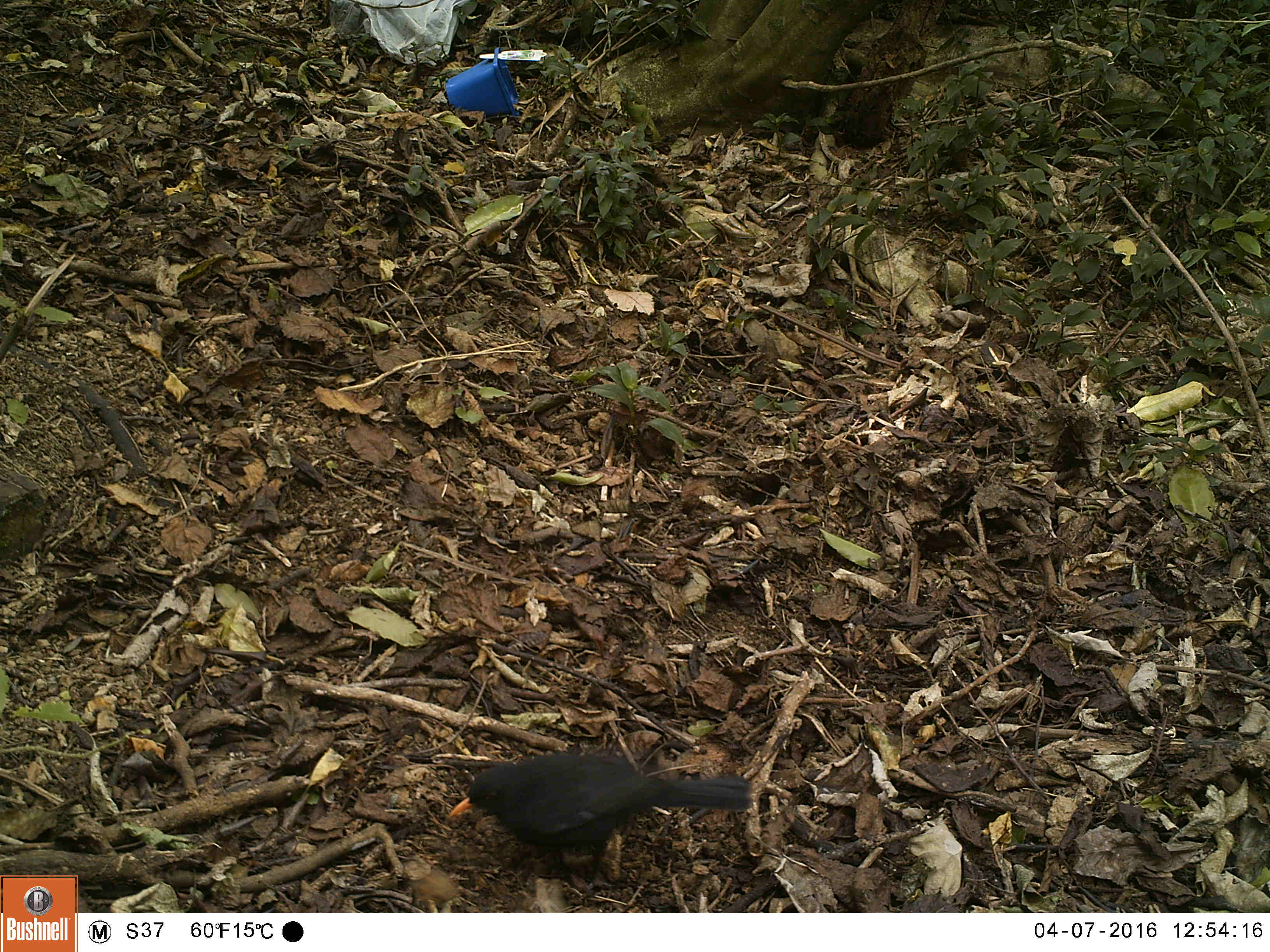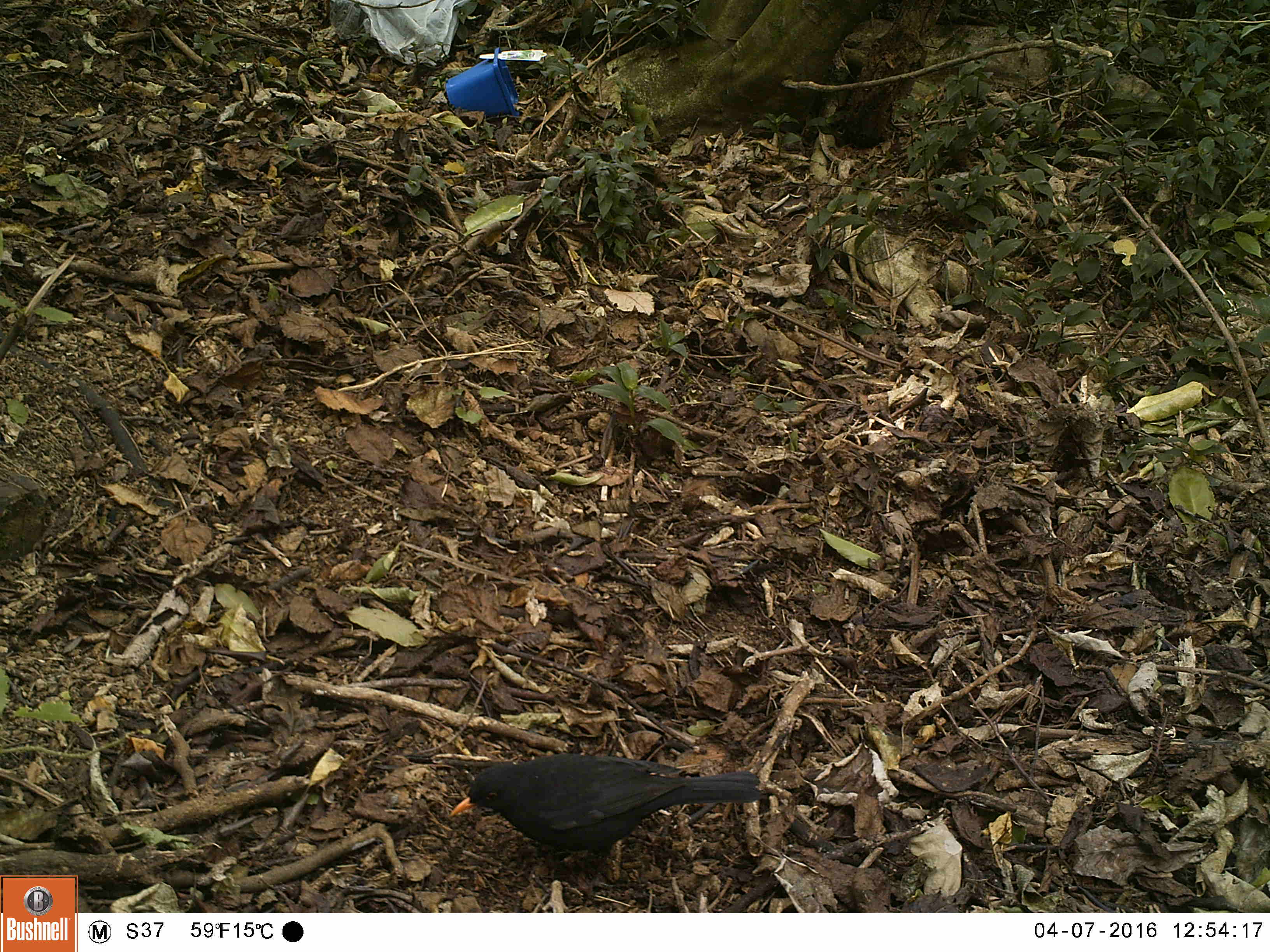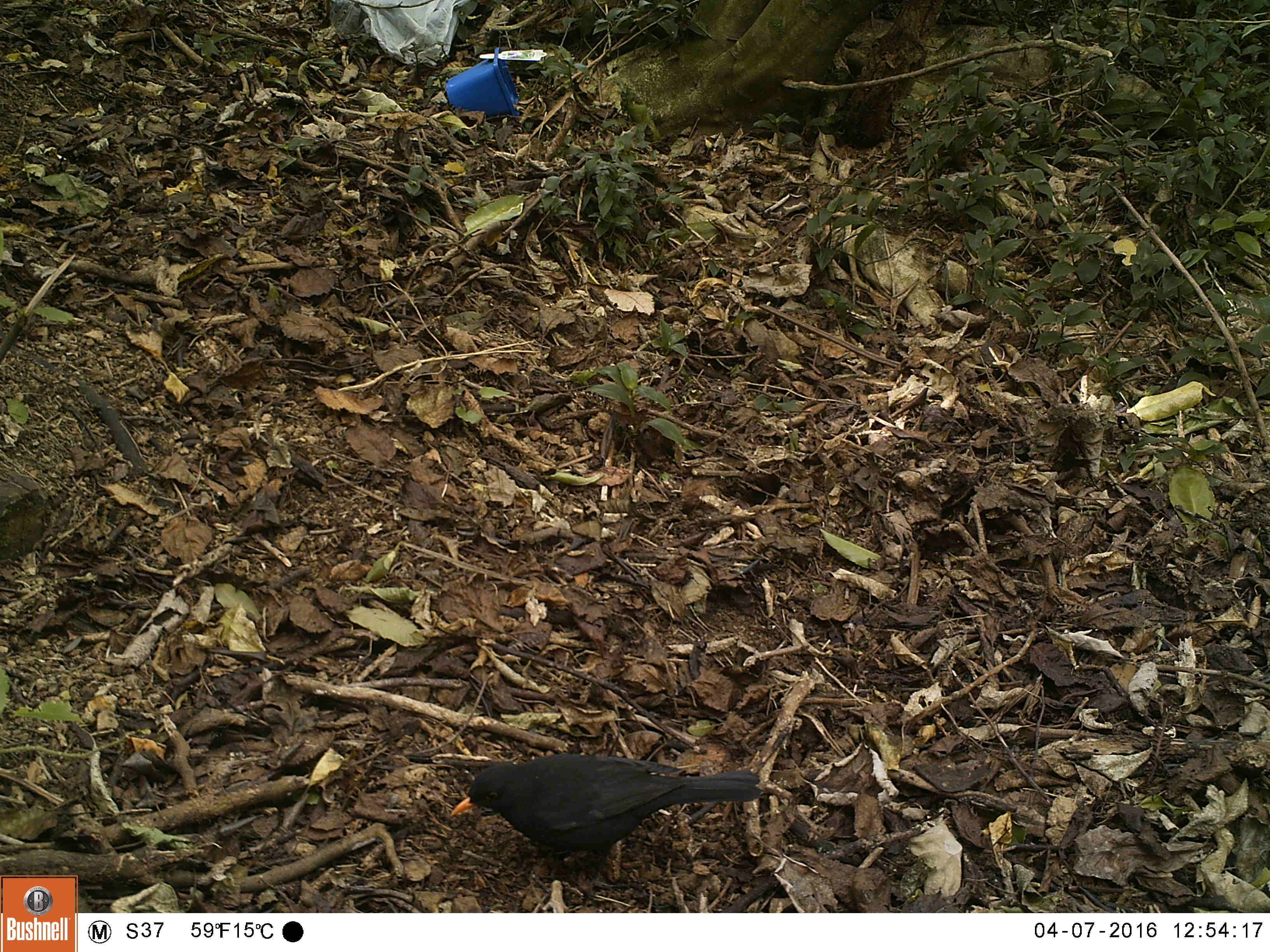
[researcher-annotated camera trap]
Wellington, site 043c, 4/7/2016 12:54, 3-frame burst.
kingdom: Animalia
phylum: Chordata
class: Aves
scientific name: Aves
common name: bird